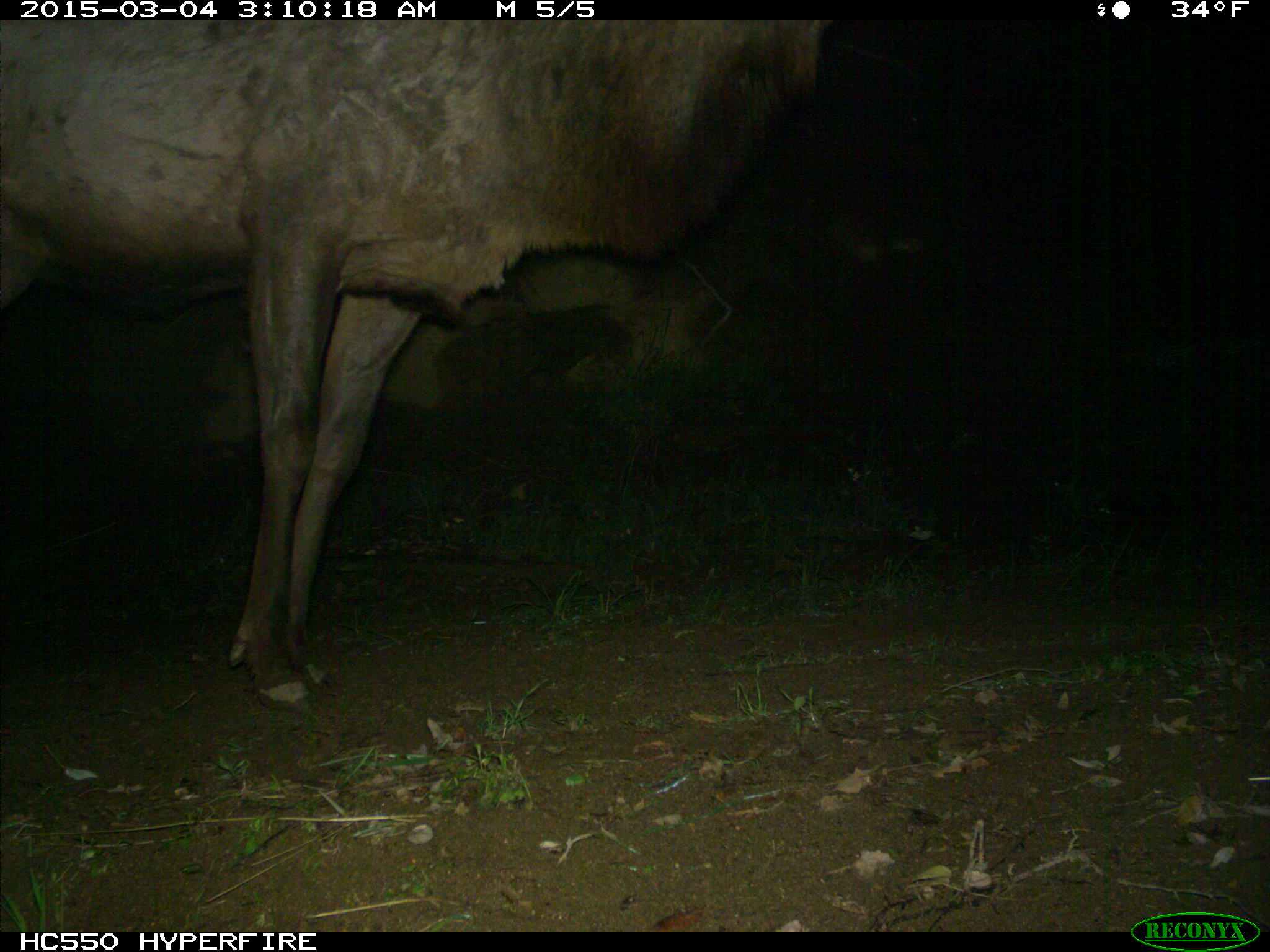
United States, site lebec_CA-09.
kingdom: Animalia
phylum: Chordata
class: Mammalia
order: Artiodactyla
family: Cervidae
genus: Cervus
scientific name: Cervus canadensis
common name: elk